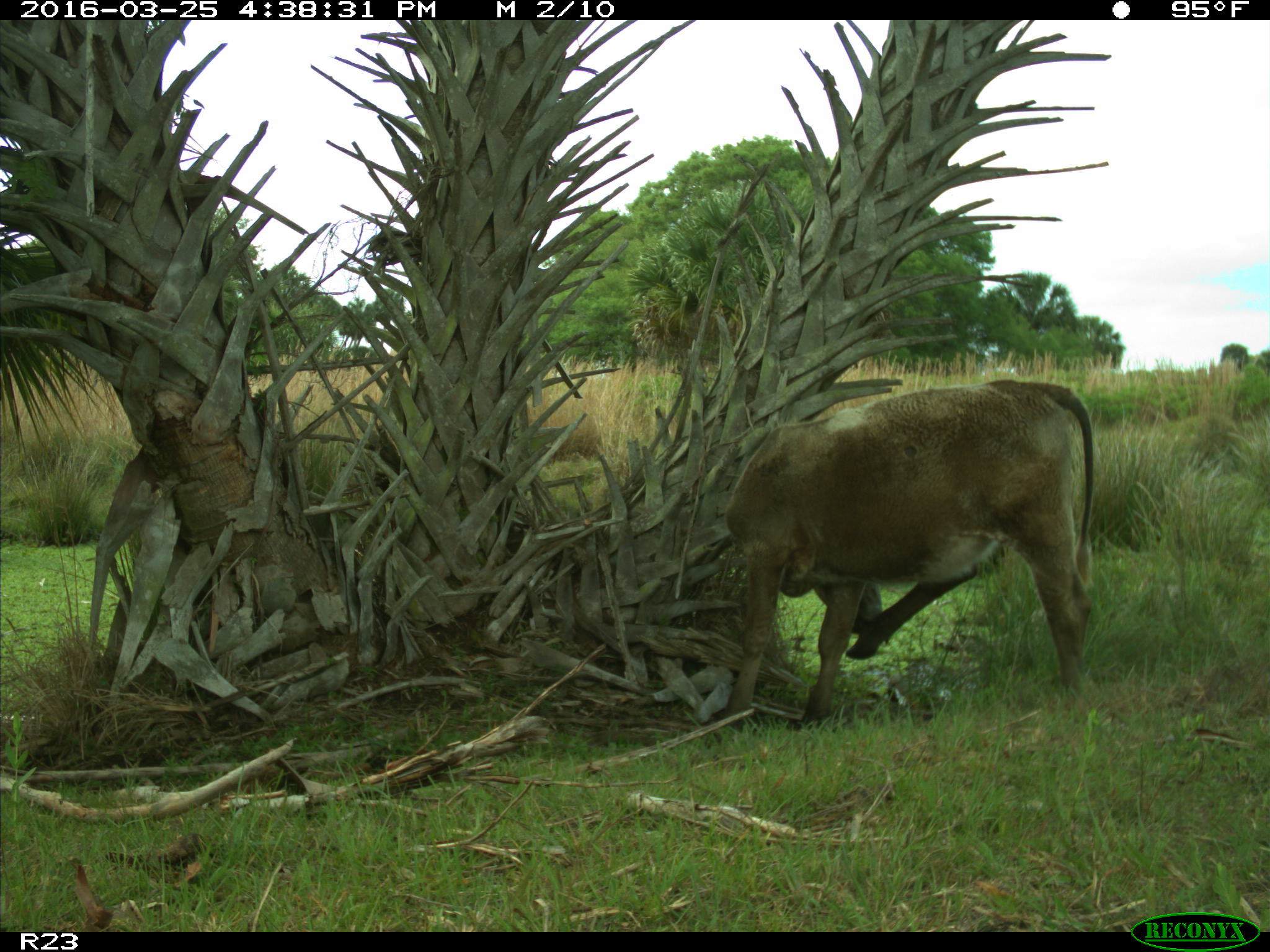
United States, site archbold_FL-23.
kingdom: Animalia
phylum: Chordata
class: Mammalia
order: Artiodactyla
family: Bovidae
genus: Bos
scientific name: Bos taurus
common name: domestic cow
Bos taurus (domestic cow).